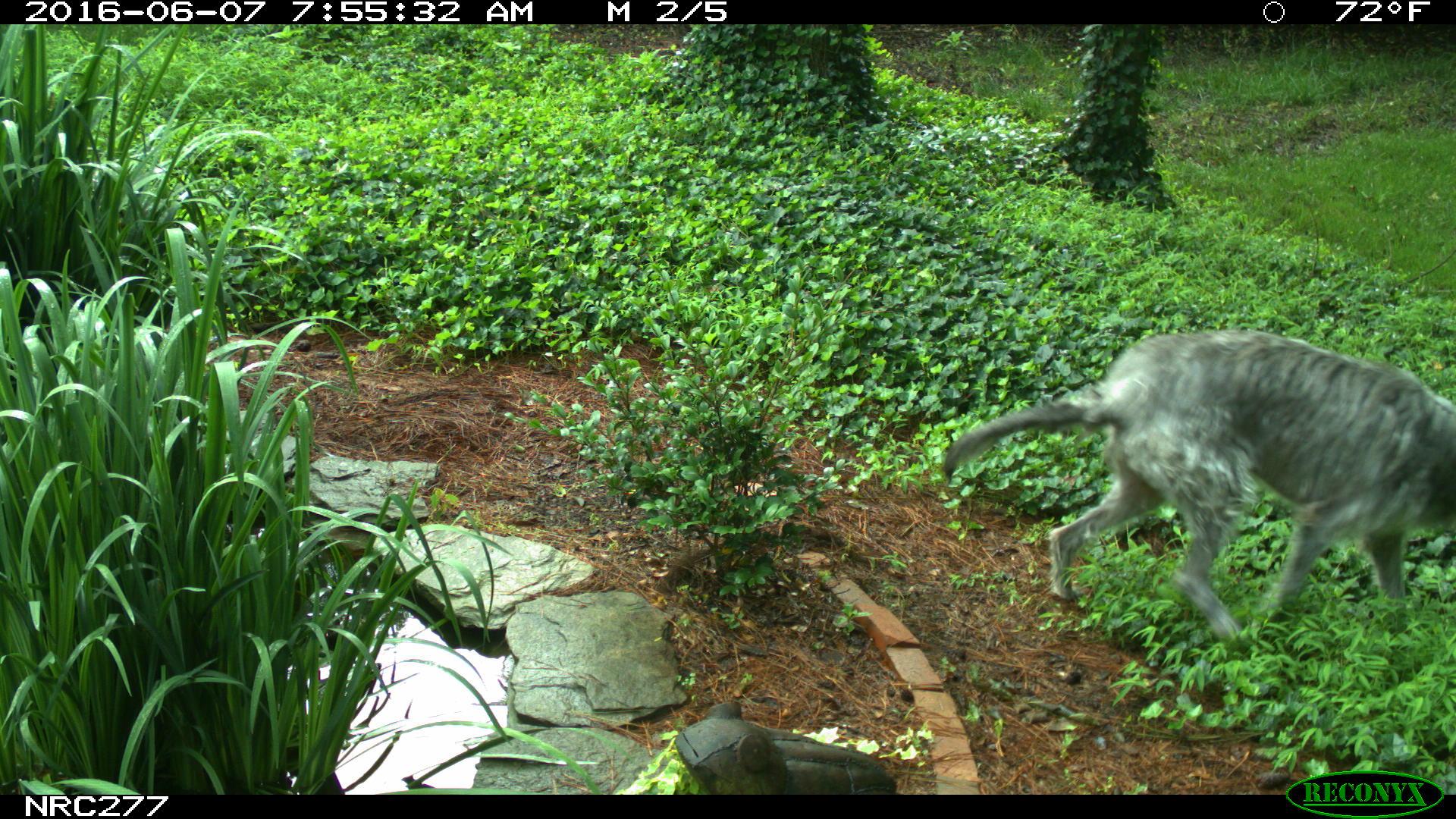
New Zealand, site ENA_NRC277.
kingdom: Animalia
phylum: Chordata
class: Mammalia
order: Carnivora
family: Canidae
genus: Canis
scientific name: Canis familiaris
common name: domestic dog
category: dog